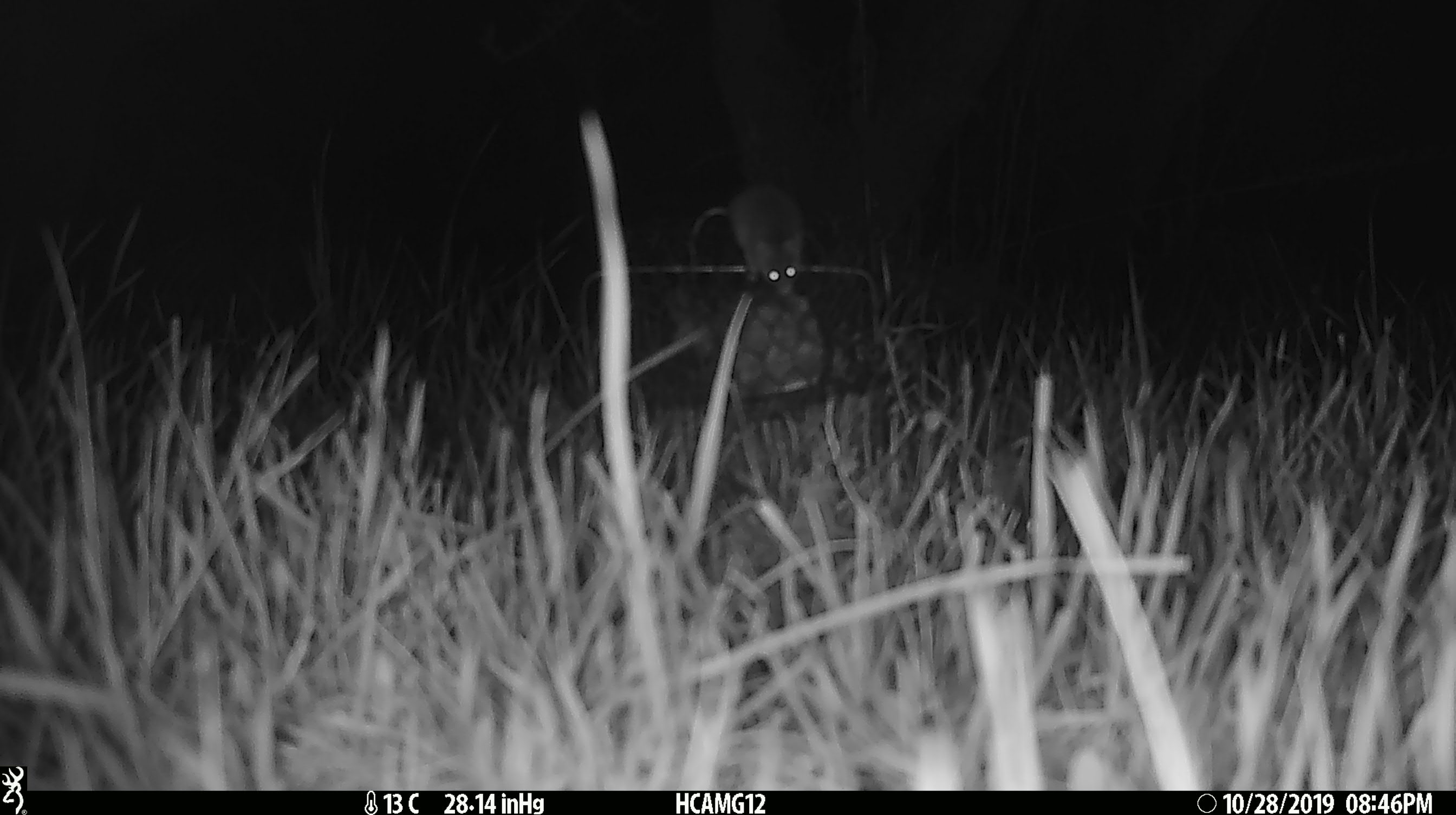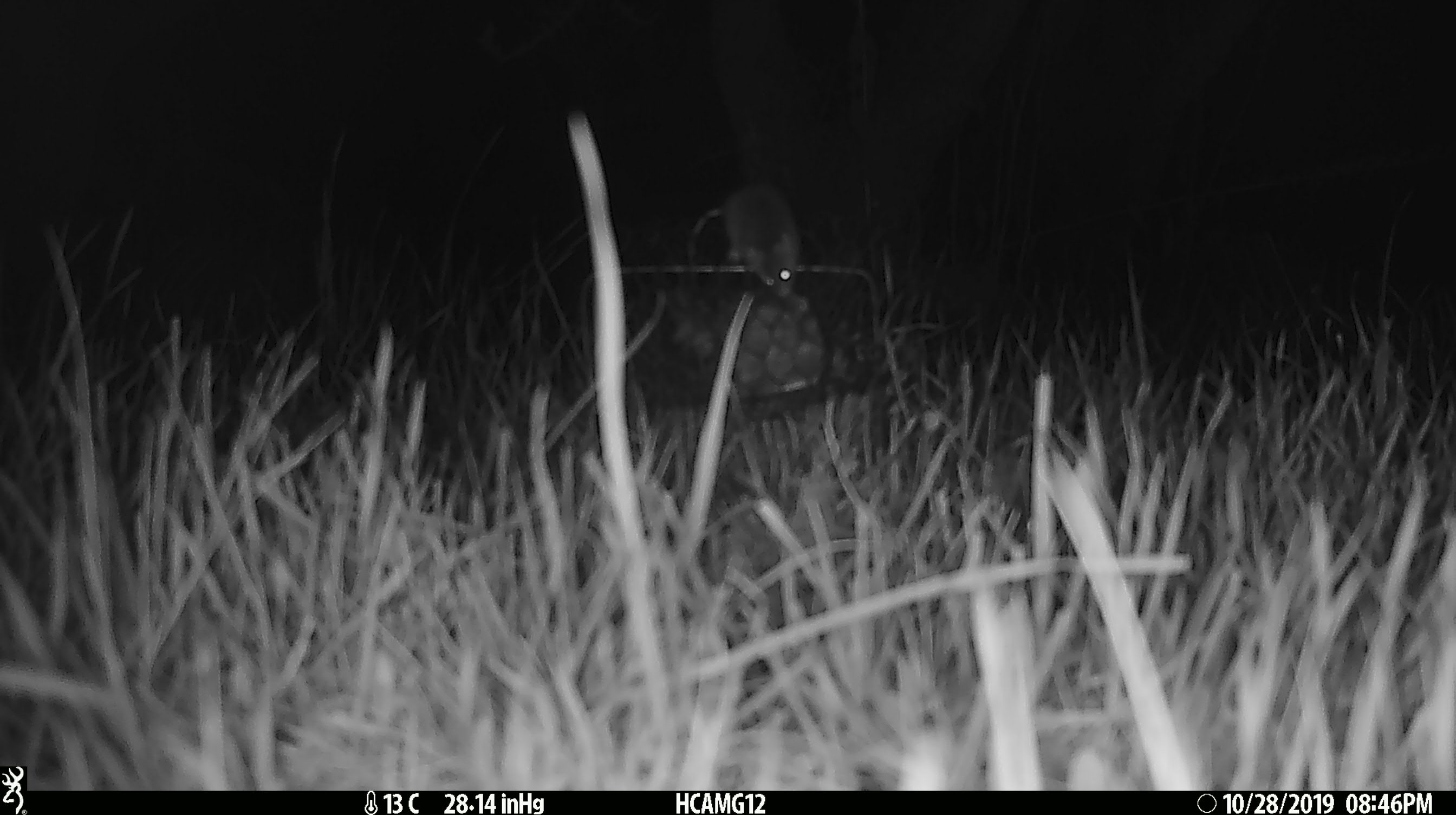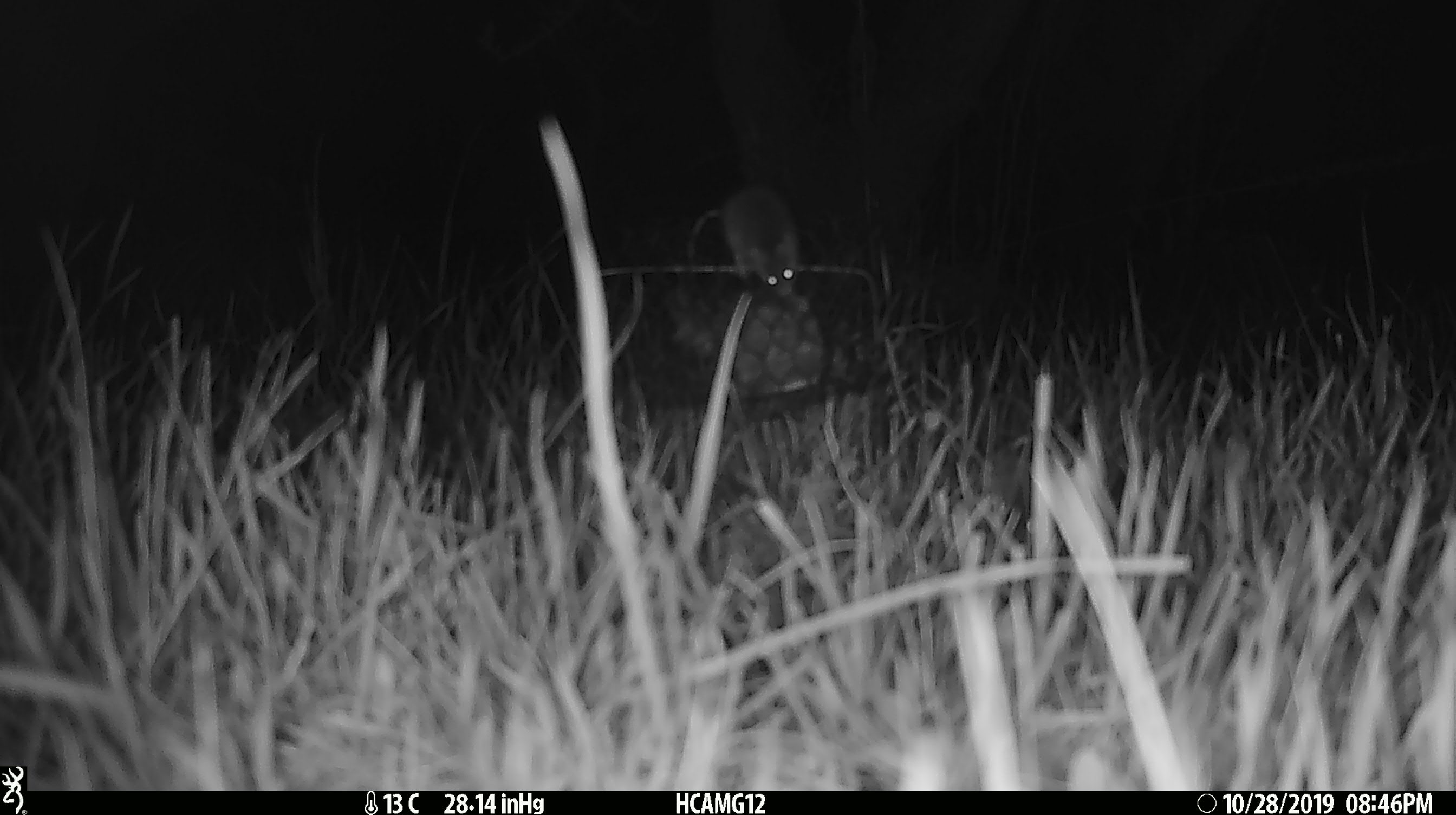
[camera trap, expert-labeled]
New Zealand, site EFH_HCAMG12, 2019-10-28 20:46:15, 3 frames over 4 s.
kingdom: Animalia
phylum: Chordata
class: Mammalia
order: Rodentia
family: Muridae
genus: Mus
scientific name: Mus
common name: mouse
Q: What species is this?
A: Mouse (Mus).